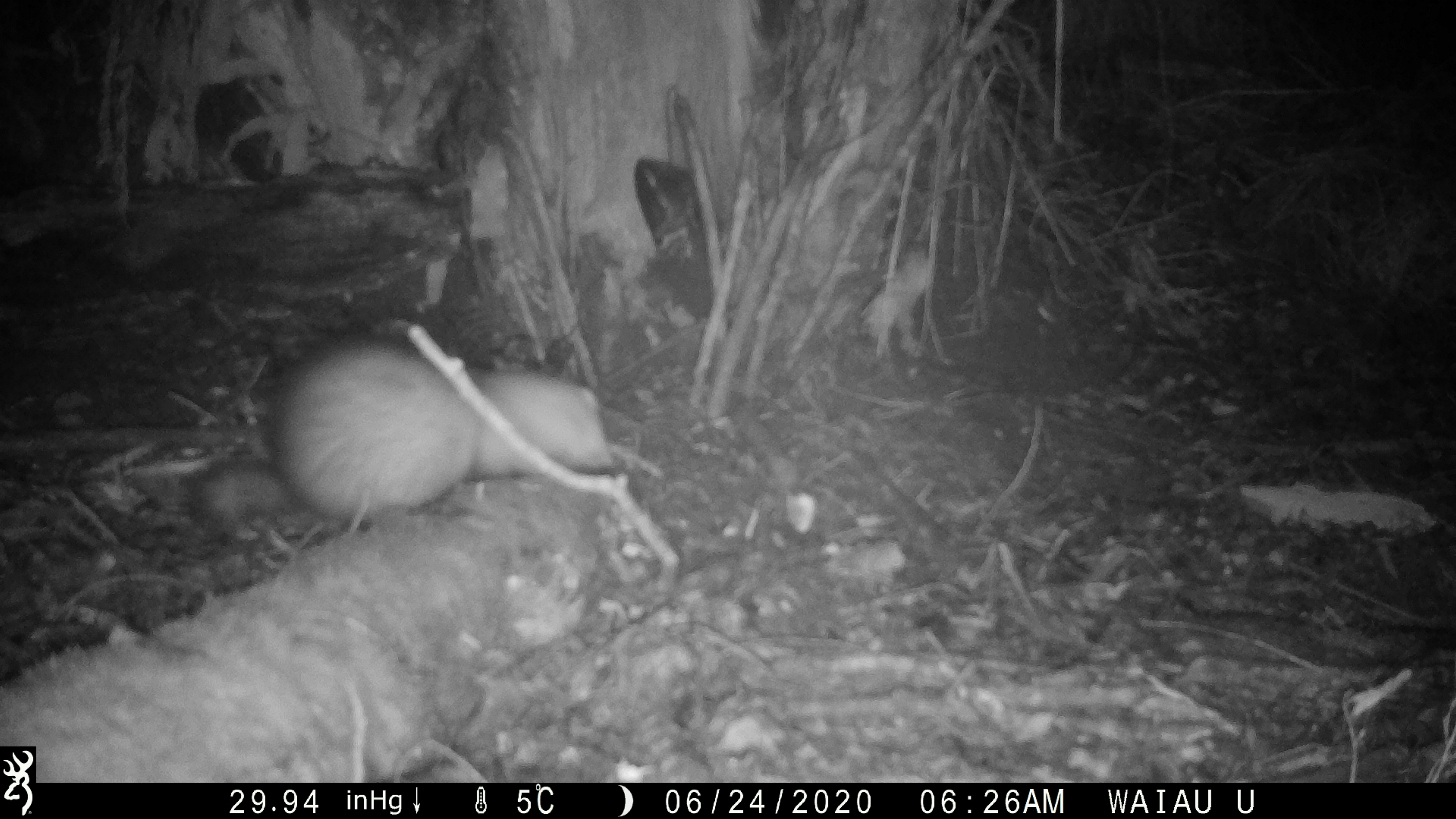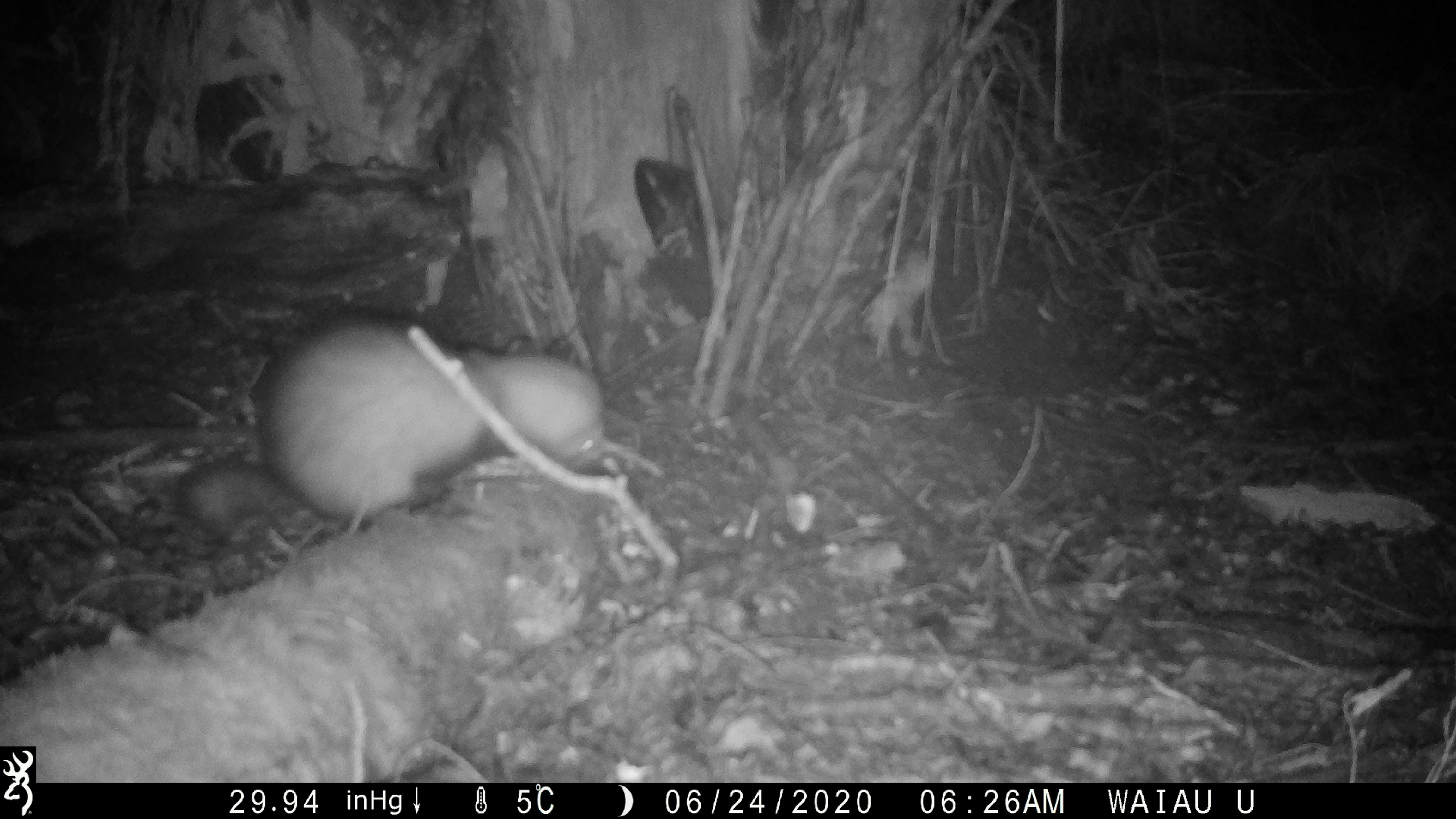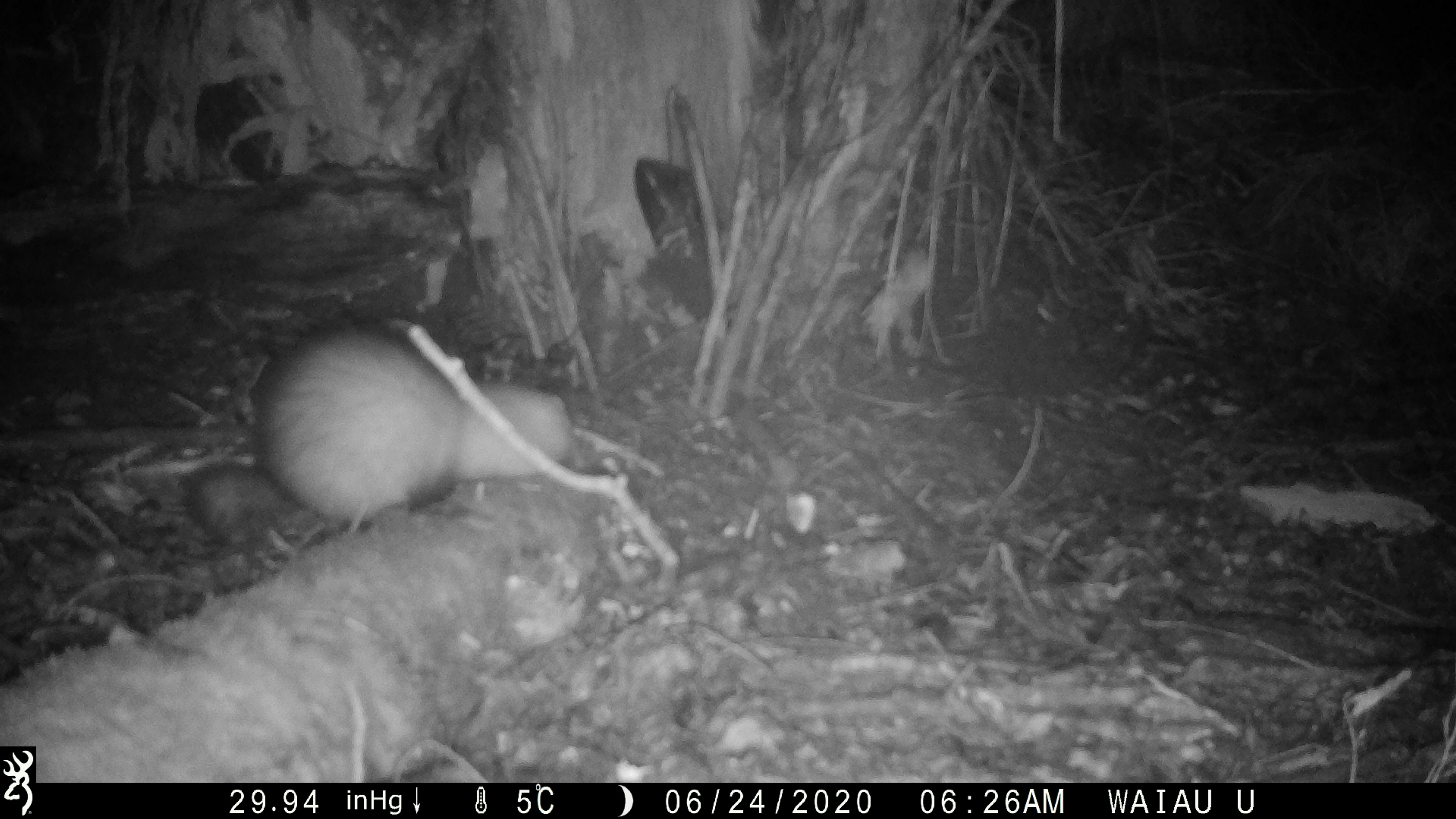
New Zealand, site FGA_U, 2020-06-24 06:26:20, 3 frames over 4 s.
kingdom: Animalia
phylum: Chordata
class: Mammalia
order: Carnivora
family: Mustelidae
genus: Mustela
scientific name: Mustela furo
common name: ferret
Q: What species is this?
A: Ferret (Mustela furo).